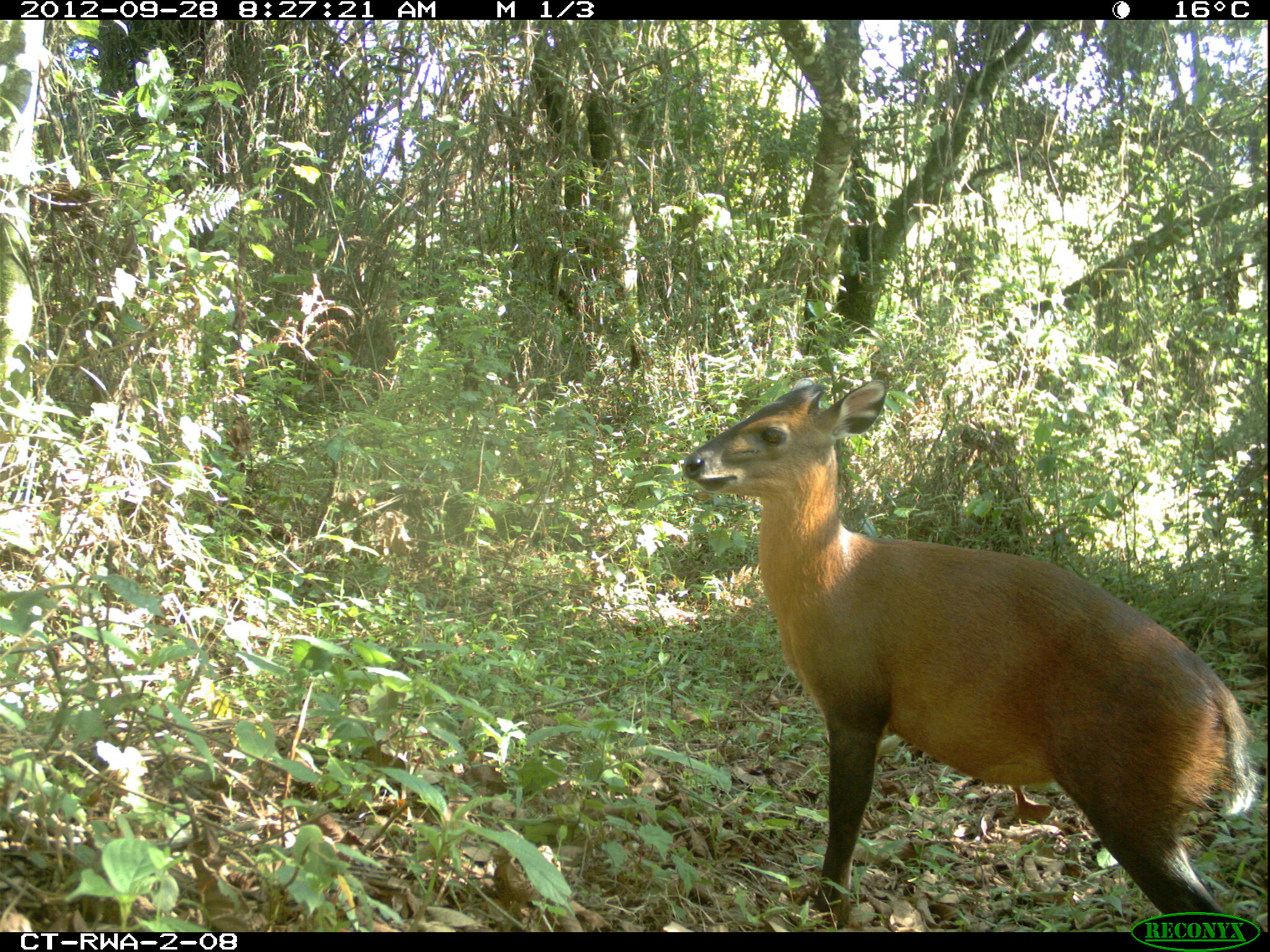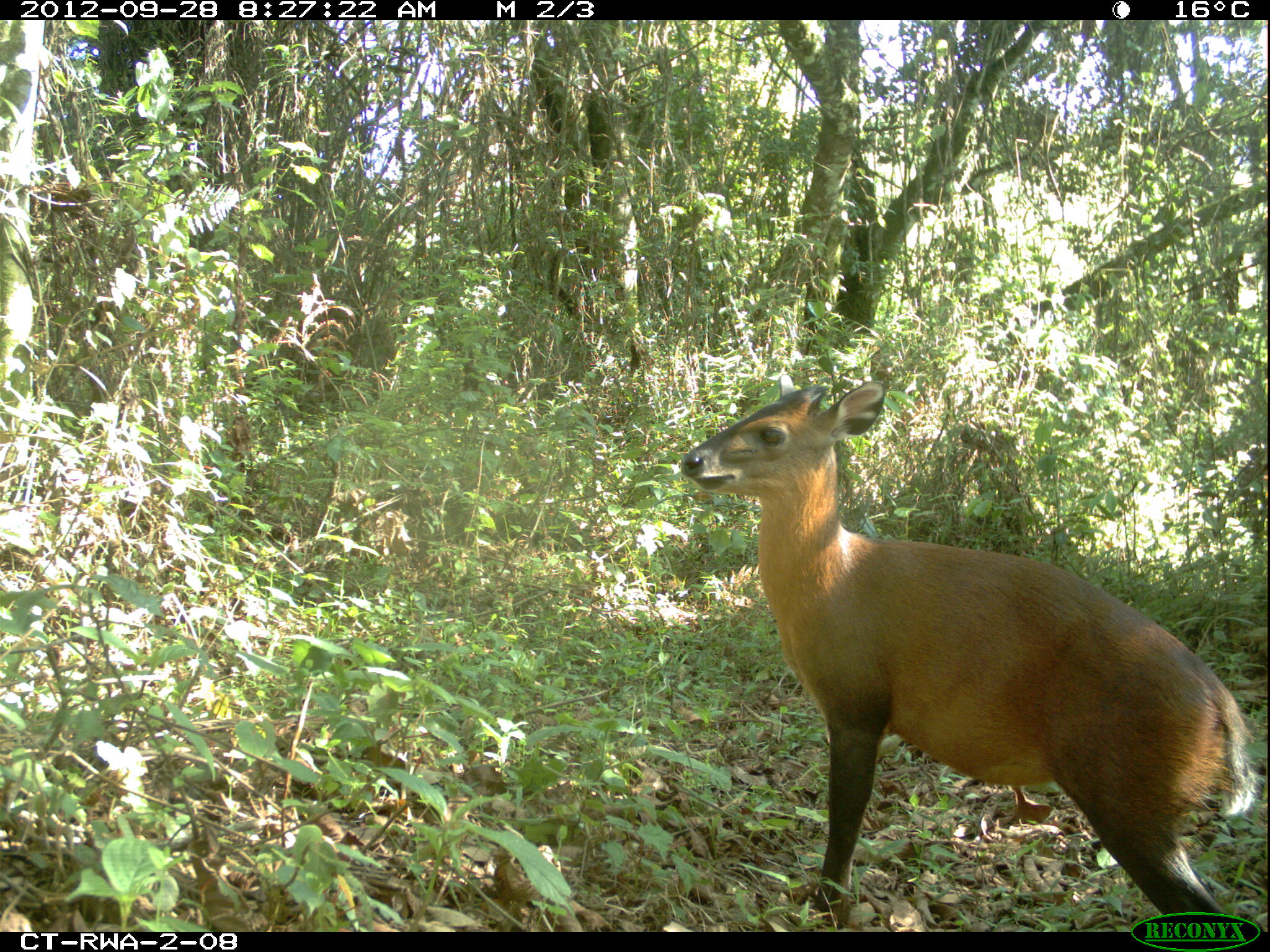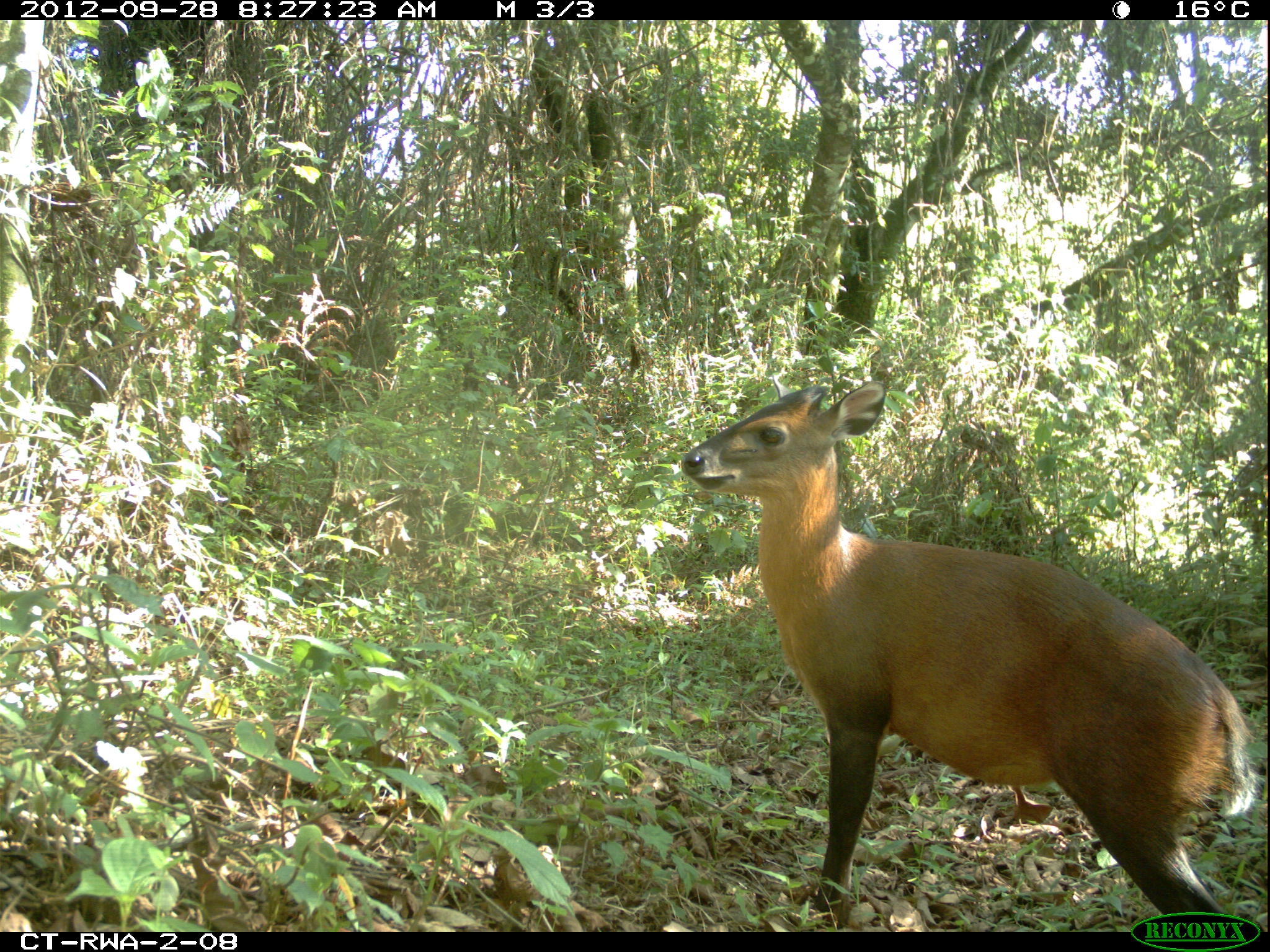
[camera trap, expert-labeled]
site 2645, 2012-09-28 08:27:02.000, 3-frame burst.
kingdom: Animalia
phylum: Chordata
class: Mammalia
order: Artiodactyla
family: Bovidae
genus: Cephalophus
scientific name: Cephalophus nigrifrons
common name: black-fronted duiker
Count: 2.